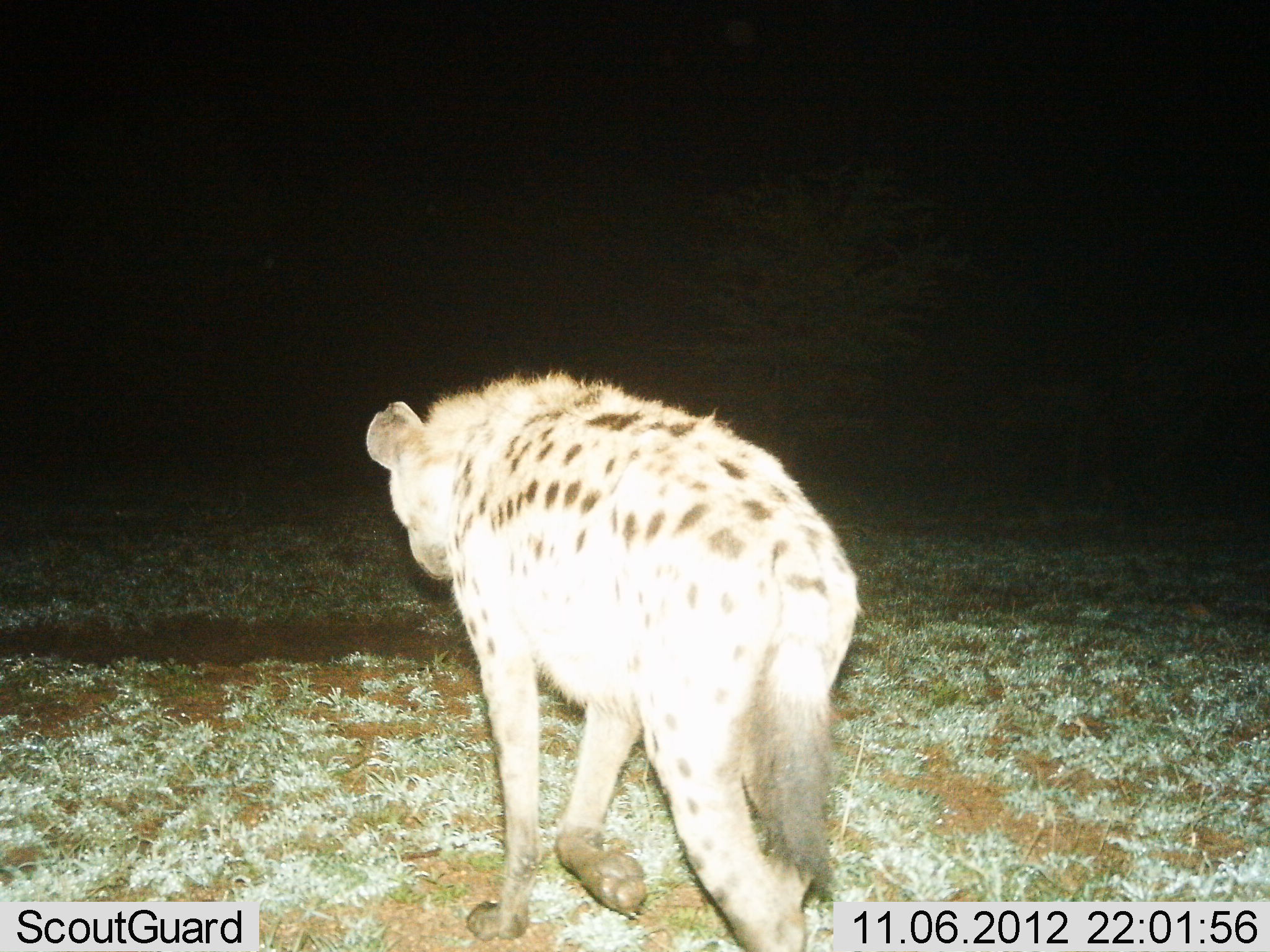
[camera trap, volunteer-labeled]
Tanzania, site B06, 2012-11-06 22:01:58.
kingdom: Animalia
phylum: Chordata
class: Mammalia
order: Carnivora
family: Hyaenidae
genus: Crocuta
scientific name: Crocuta crocuta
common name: spotted hyena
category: hyenaspotted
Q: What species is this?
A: Hyenaspotted (spotted hyena) (Crocuta crocuta).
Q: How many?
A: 1.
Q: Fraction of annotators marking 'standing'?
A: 20%.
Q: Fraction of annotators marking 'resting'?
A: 0%.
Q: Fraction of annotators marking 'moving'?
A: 90%.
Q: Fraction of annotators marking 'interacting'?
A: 0%.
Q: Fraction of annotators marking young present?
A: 0%.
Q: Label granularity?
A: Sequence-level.